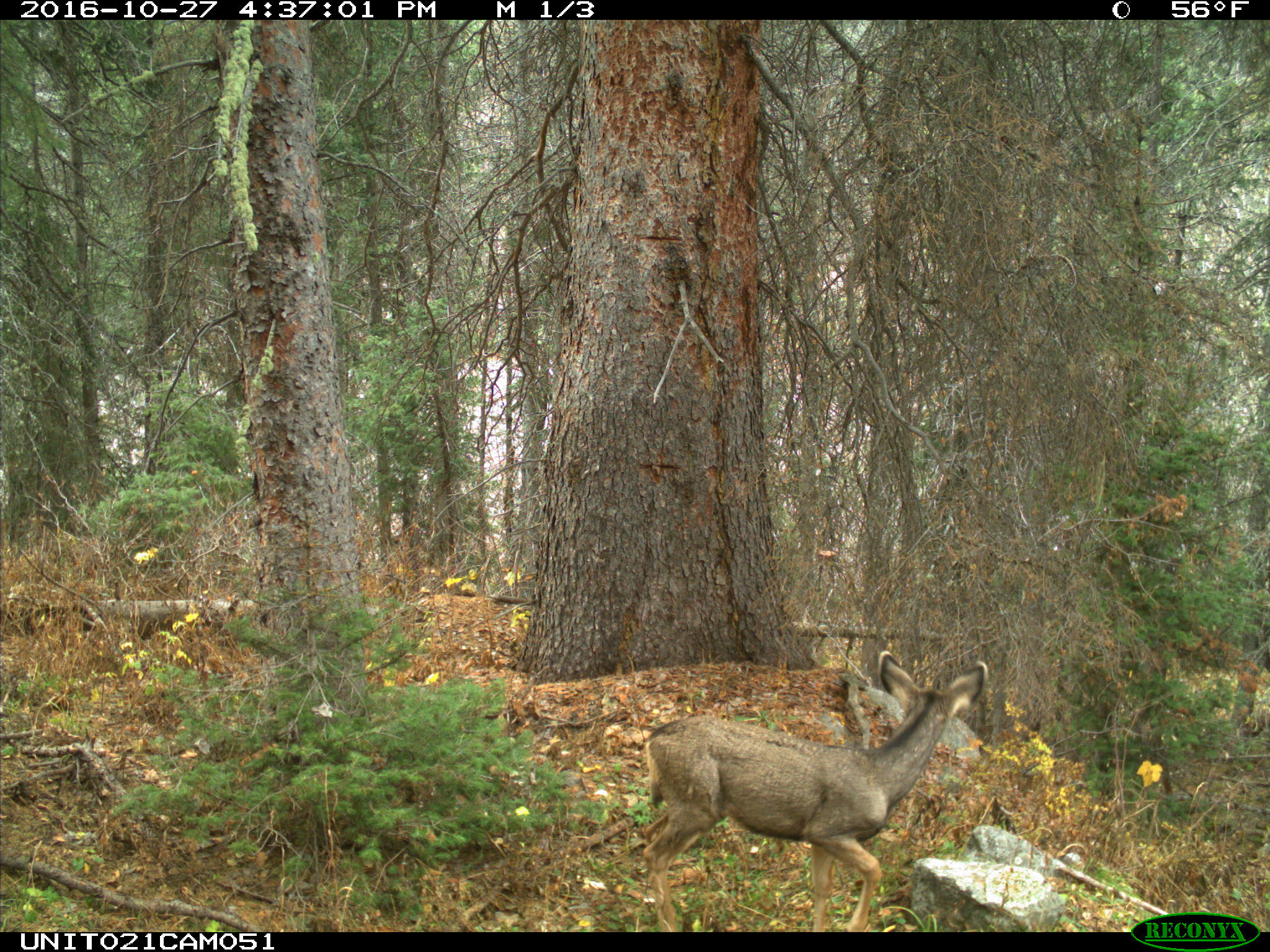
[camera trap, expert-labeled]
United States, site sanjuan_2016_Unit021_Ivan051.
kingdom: Animalia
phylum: Chordata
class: Mammalia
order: Artiodactyla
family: Cervidae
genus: Odocoileus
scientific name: Odocoileus hemionus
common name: mule deer